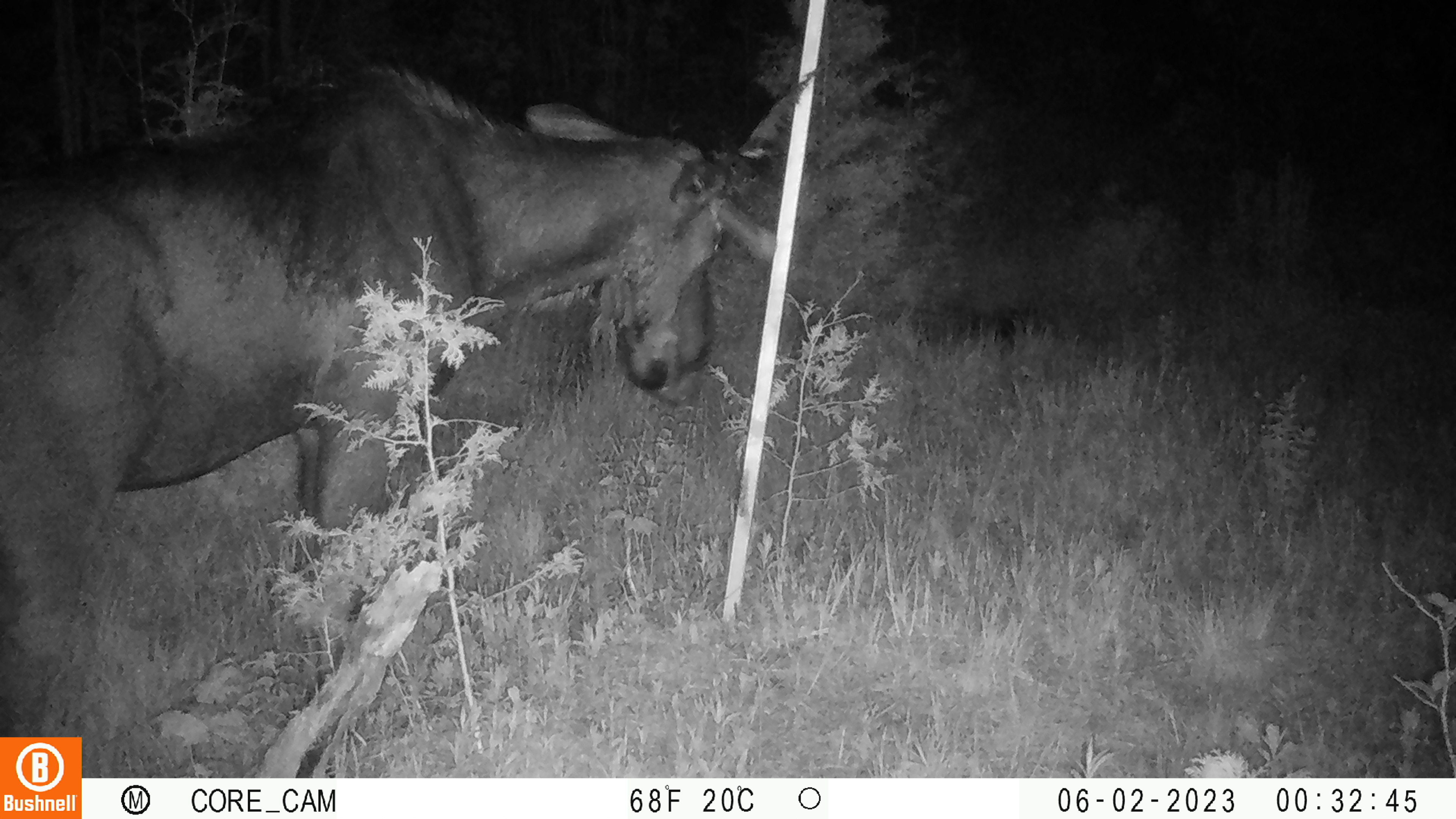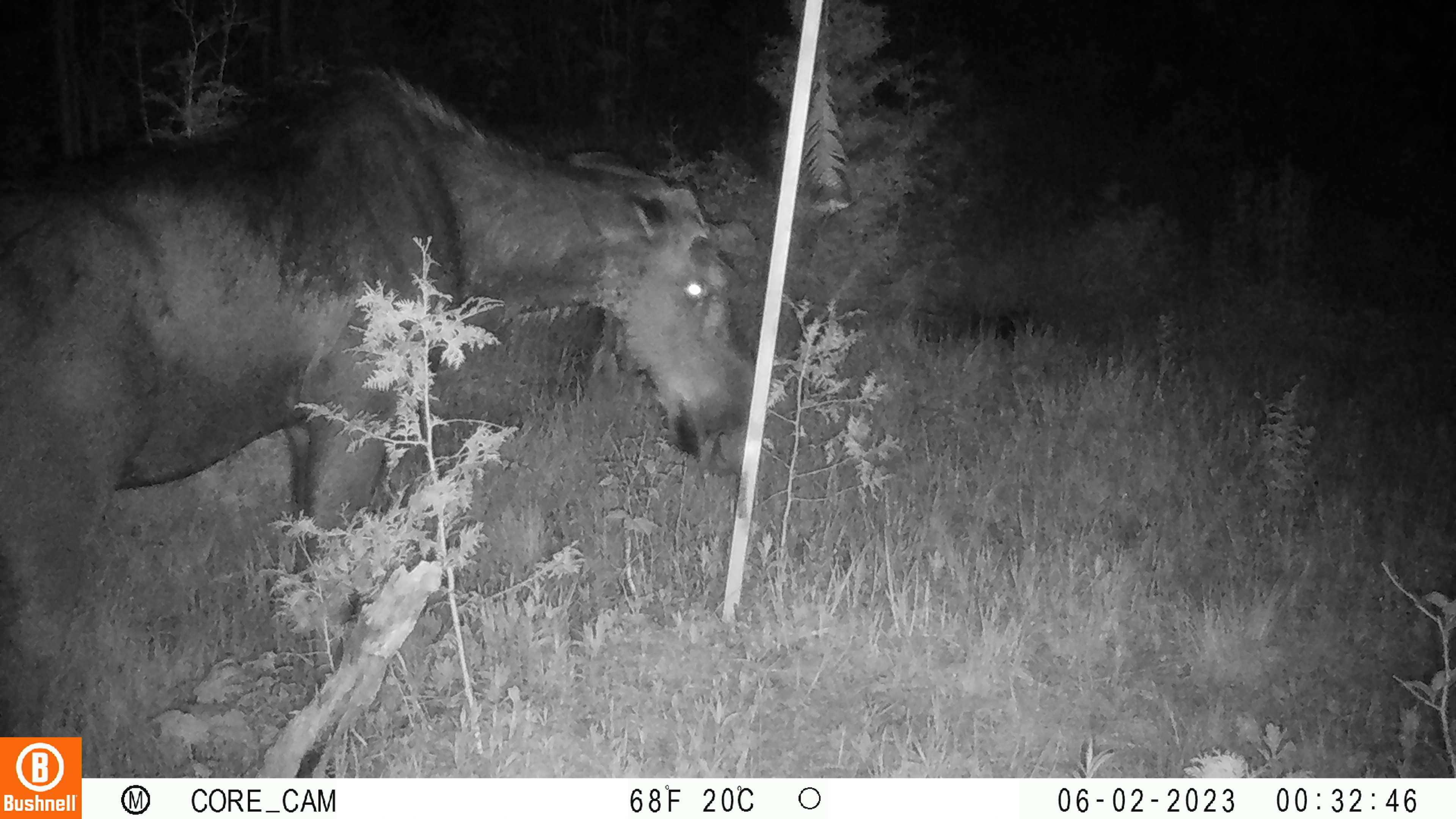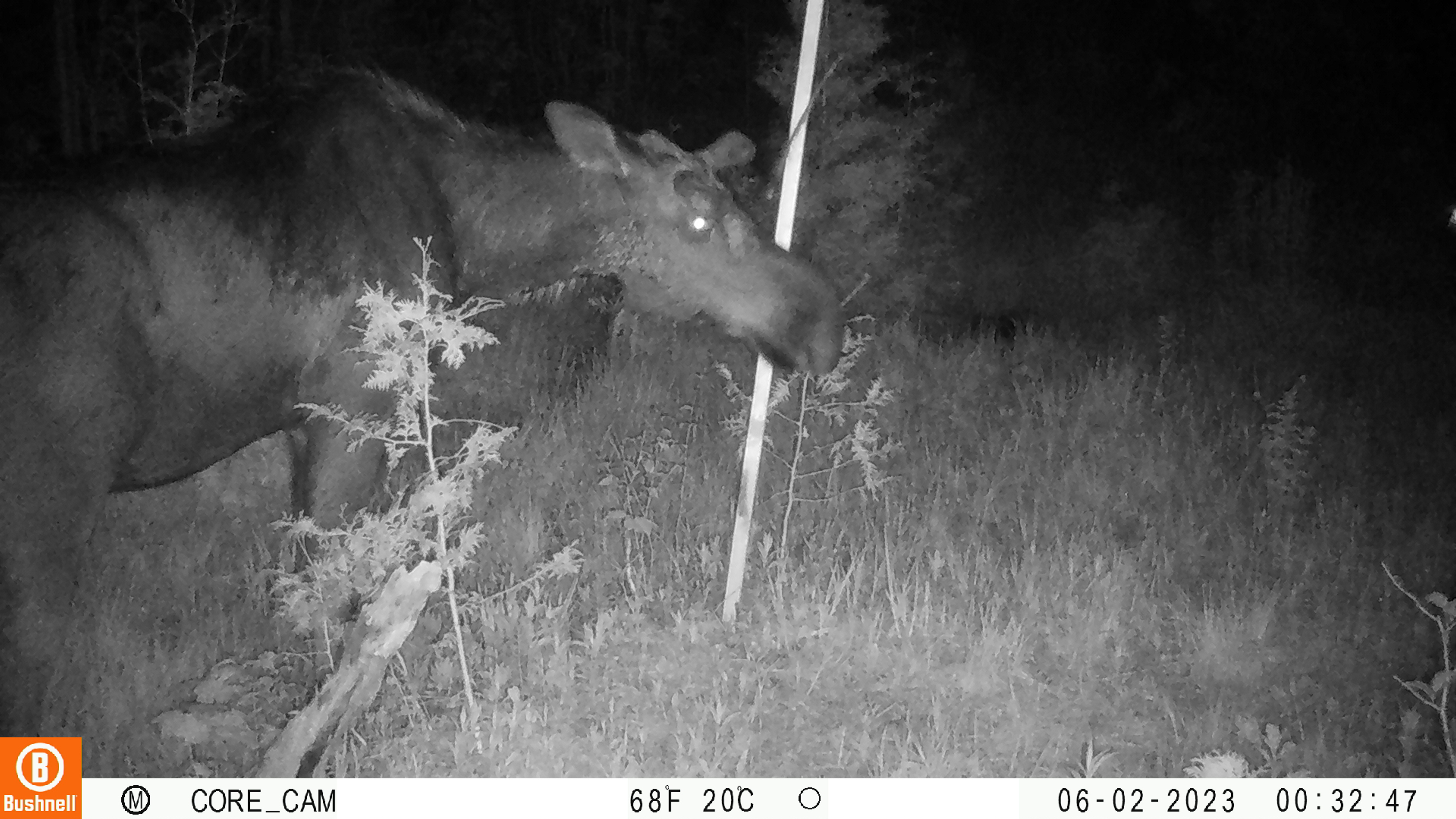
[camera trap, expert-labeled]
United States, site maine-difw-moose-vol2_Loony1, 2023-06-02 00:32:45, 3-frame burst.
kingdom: Animalia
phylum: Chordata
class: Mammalia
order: Artiodactyla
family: Cervidae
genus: Alces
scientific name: Alces alces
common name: moose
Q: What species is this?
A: Moose (Alces alces).